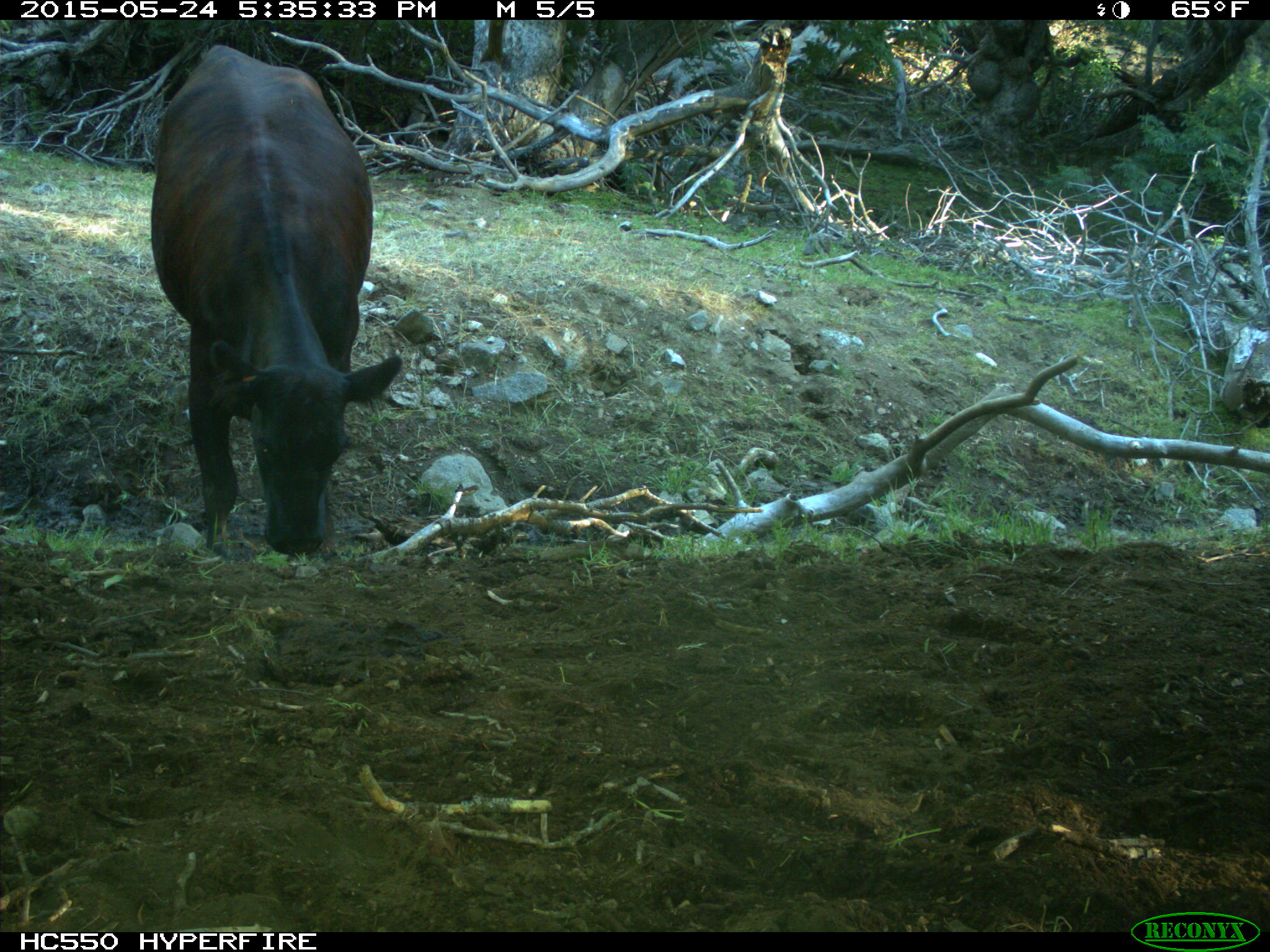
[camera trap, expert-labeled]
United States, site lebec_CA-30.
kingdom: Animalia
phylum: Chordata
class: Mammalia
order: Artiodactyla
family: Bovidae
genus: Bos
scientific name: Bos taurus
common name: domestic cow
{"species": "Bos taurus (domestic cow)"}